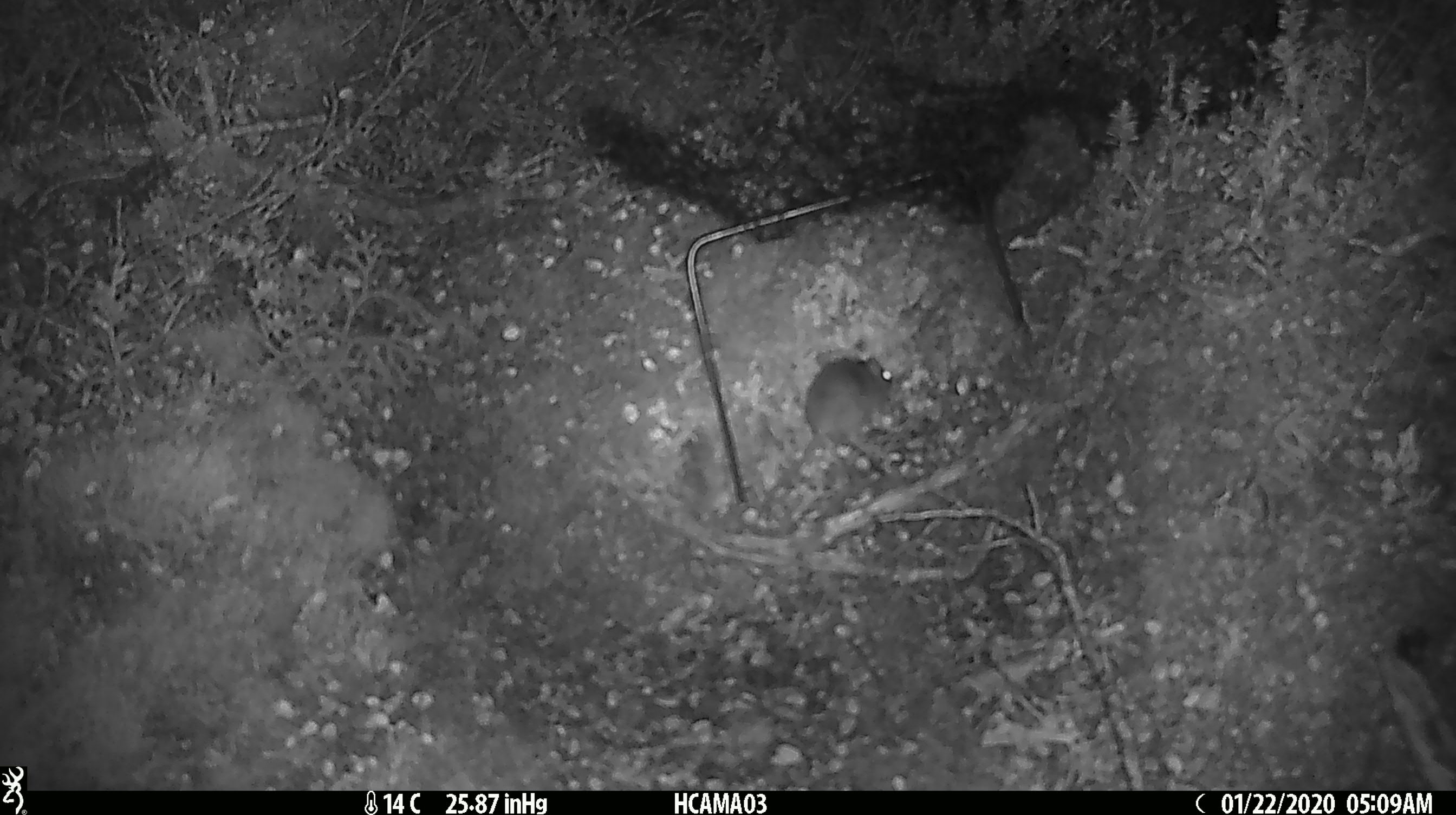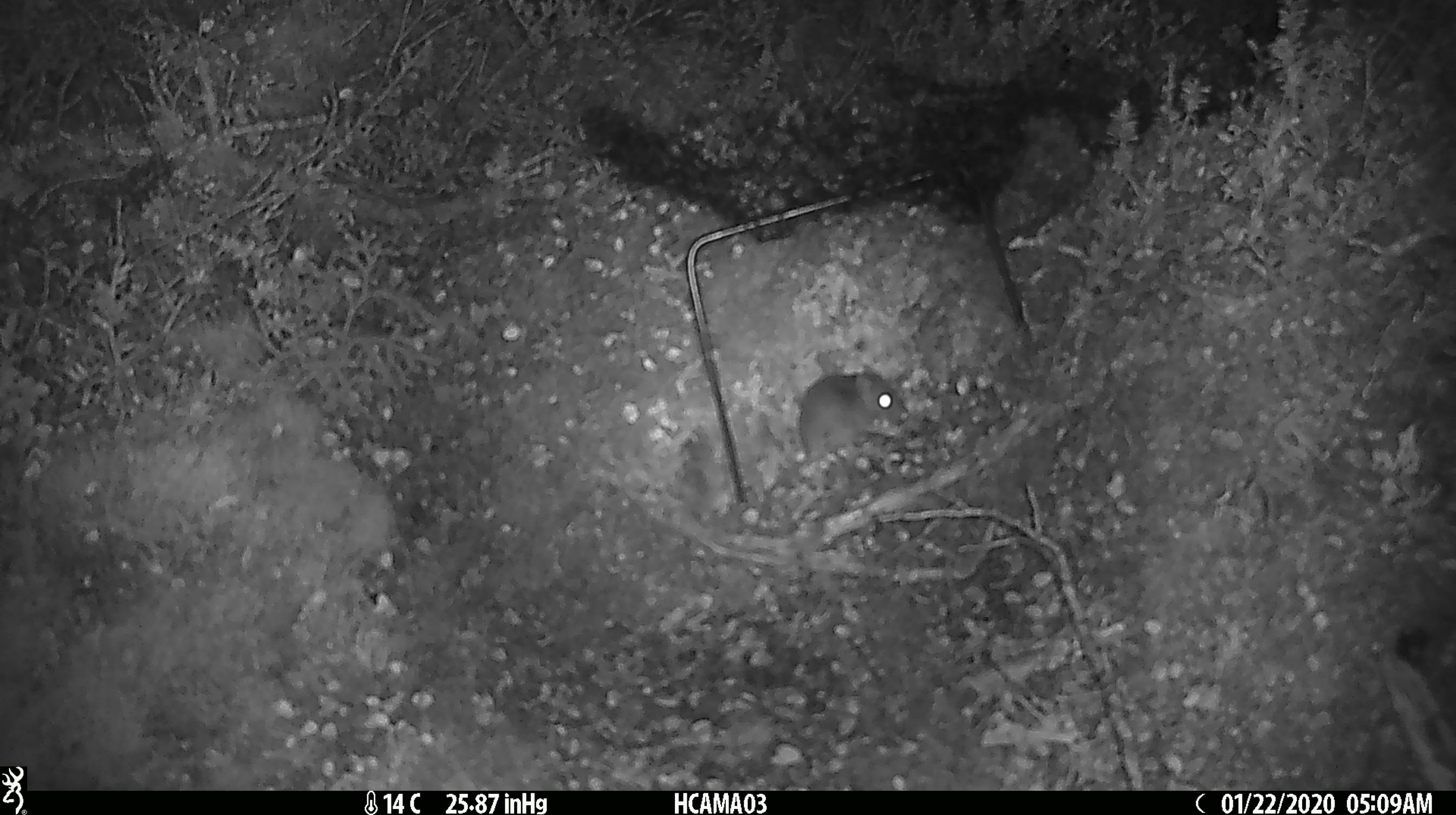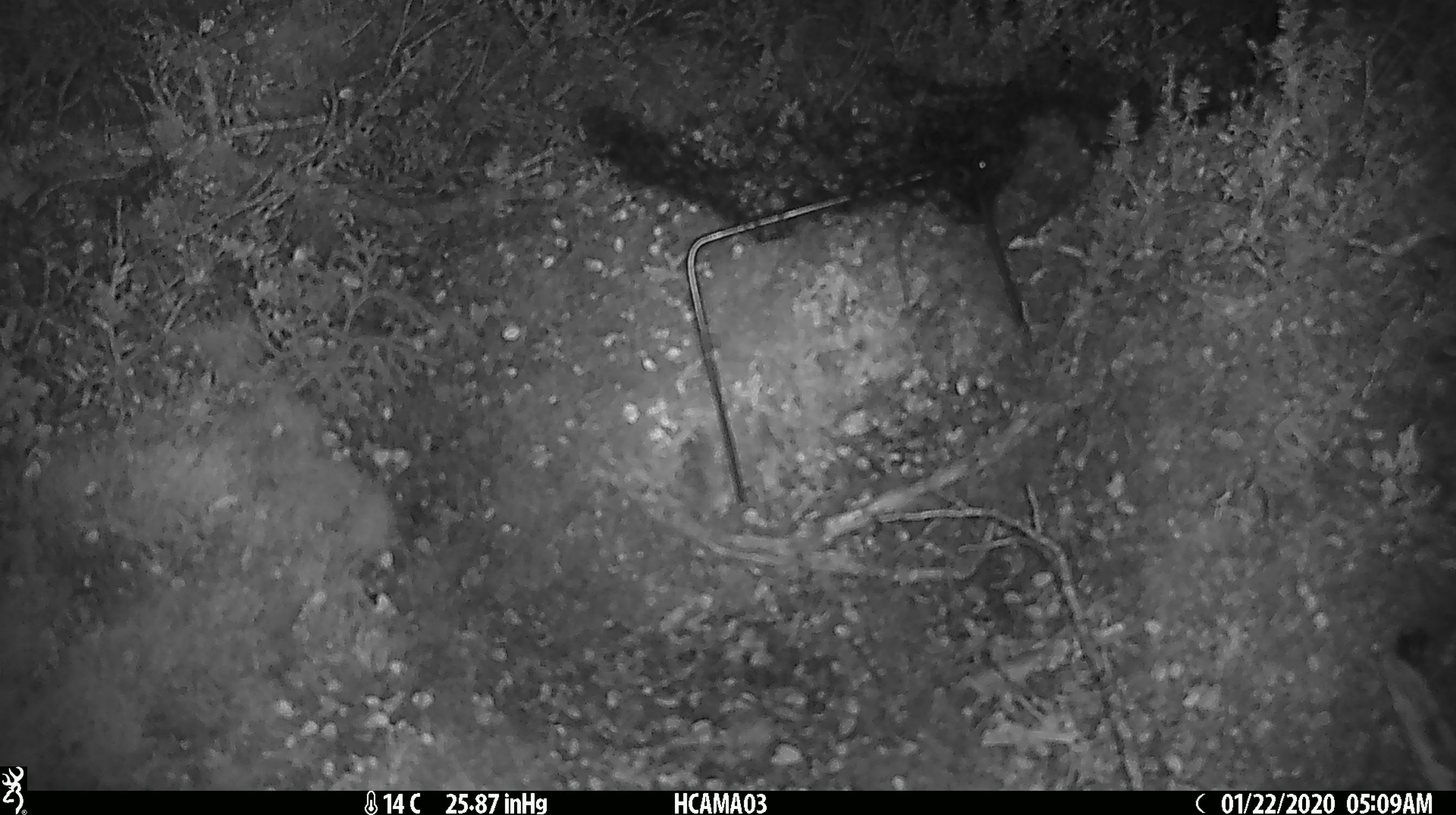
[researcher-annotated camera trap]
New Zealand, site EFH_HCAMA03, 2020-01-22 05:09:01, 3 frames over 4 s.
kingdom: Animalia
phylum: Chordata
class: Mammalia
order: Rodentia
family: Muridae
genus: Mus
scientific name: Mus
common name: mouse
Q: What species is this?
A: Mouse (Mus).